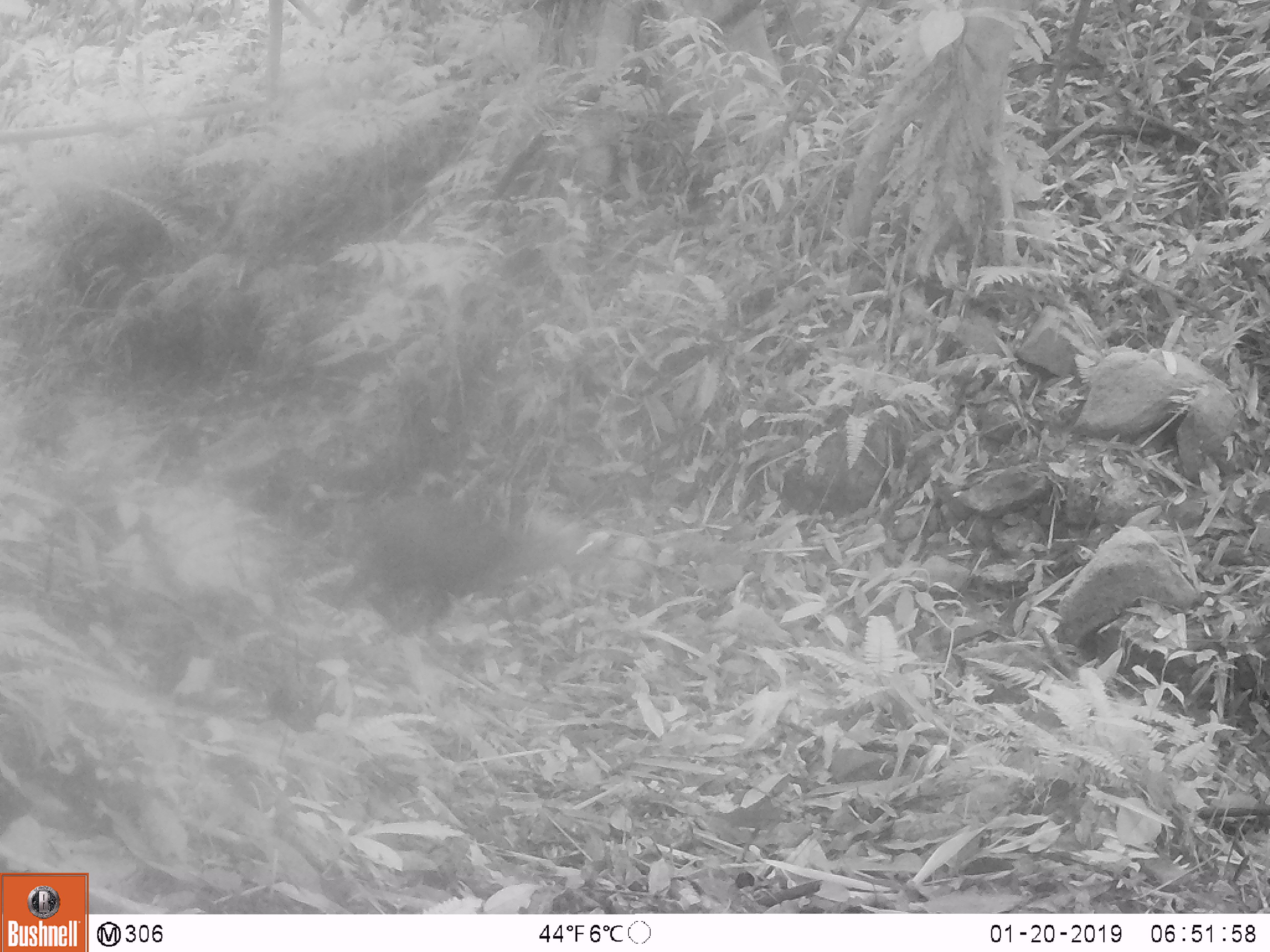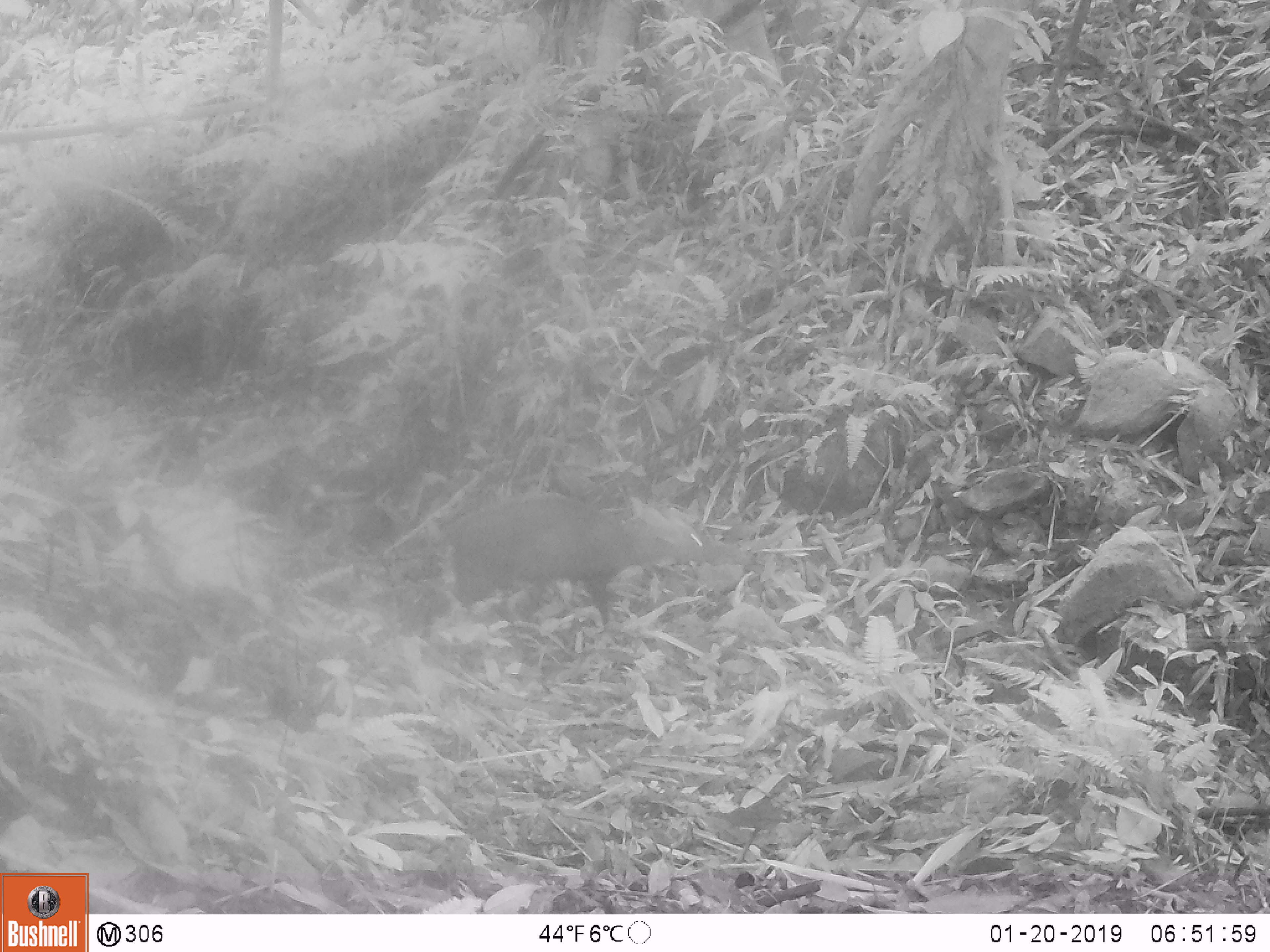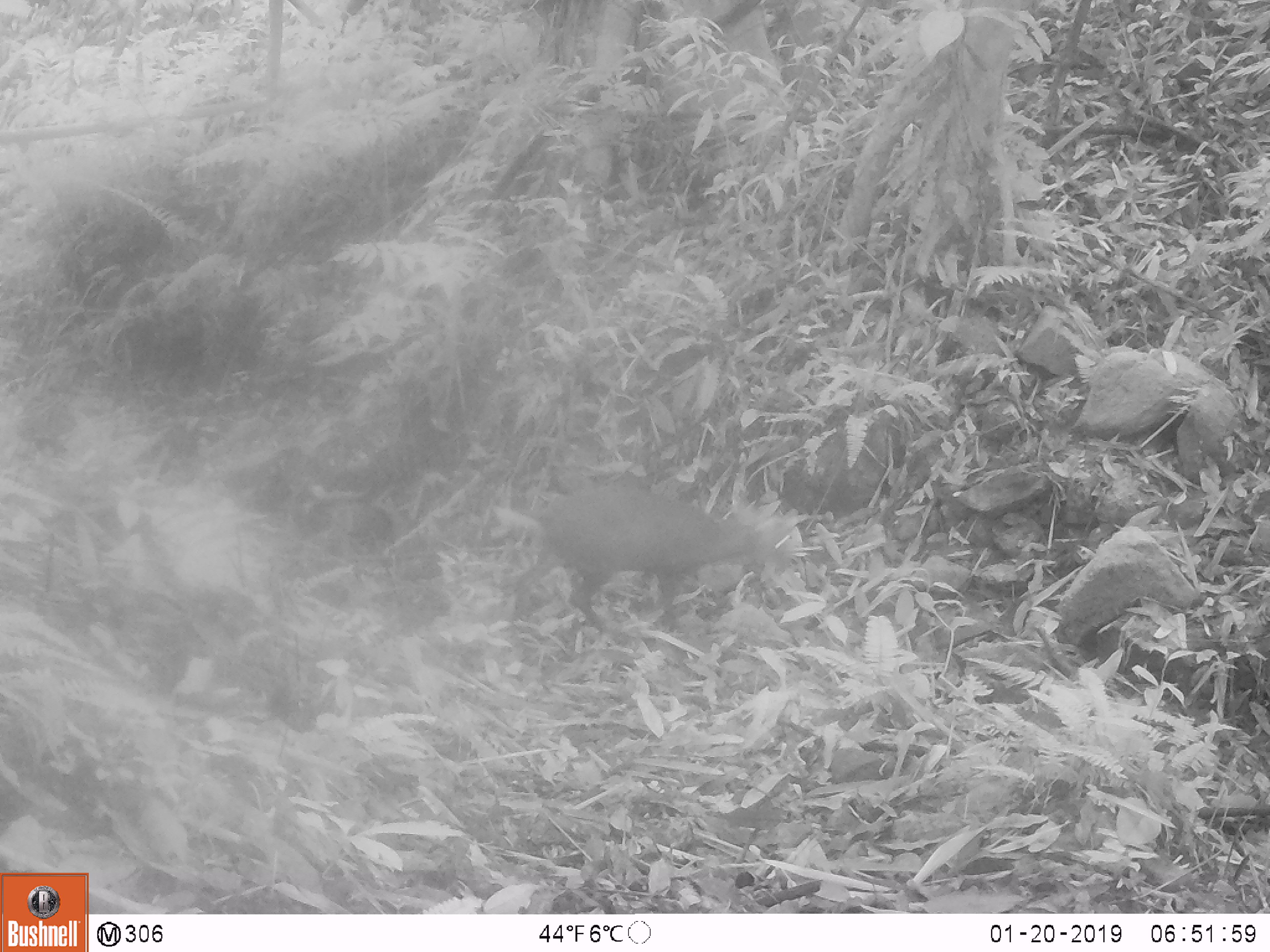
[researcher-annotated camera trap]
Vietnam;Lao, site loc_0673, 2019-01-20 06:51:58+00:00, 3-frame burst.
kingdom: Animalia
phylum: Chordata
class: Mammalia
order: Artiodactyla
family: Cervidae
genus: Muntiacus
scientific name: Muntiacus rooseveltorum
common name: roosevelt's muntjac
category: roosevelts muntjac group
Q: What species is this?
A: Roosevelts muntjac group (roosevelt's muntjac) (Muntiacus rooseveltorum).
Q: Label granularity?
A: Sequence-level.